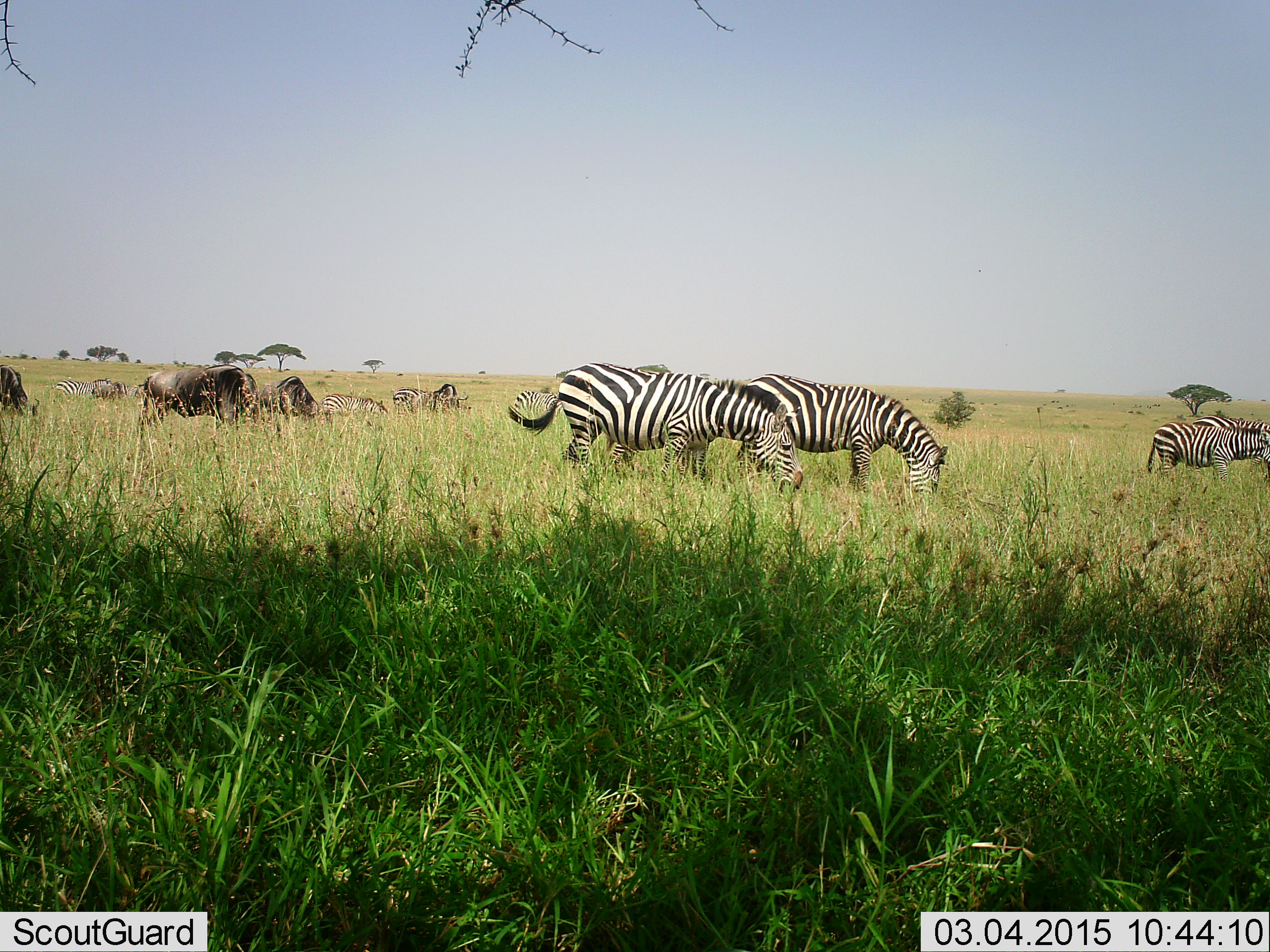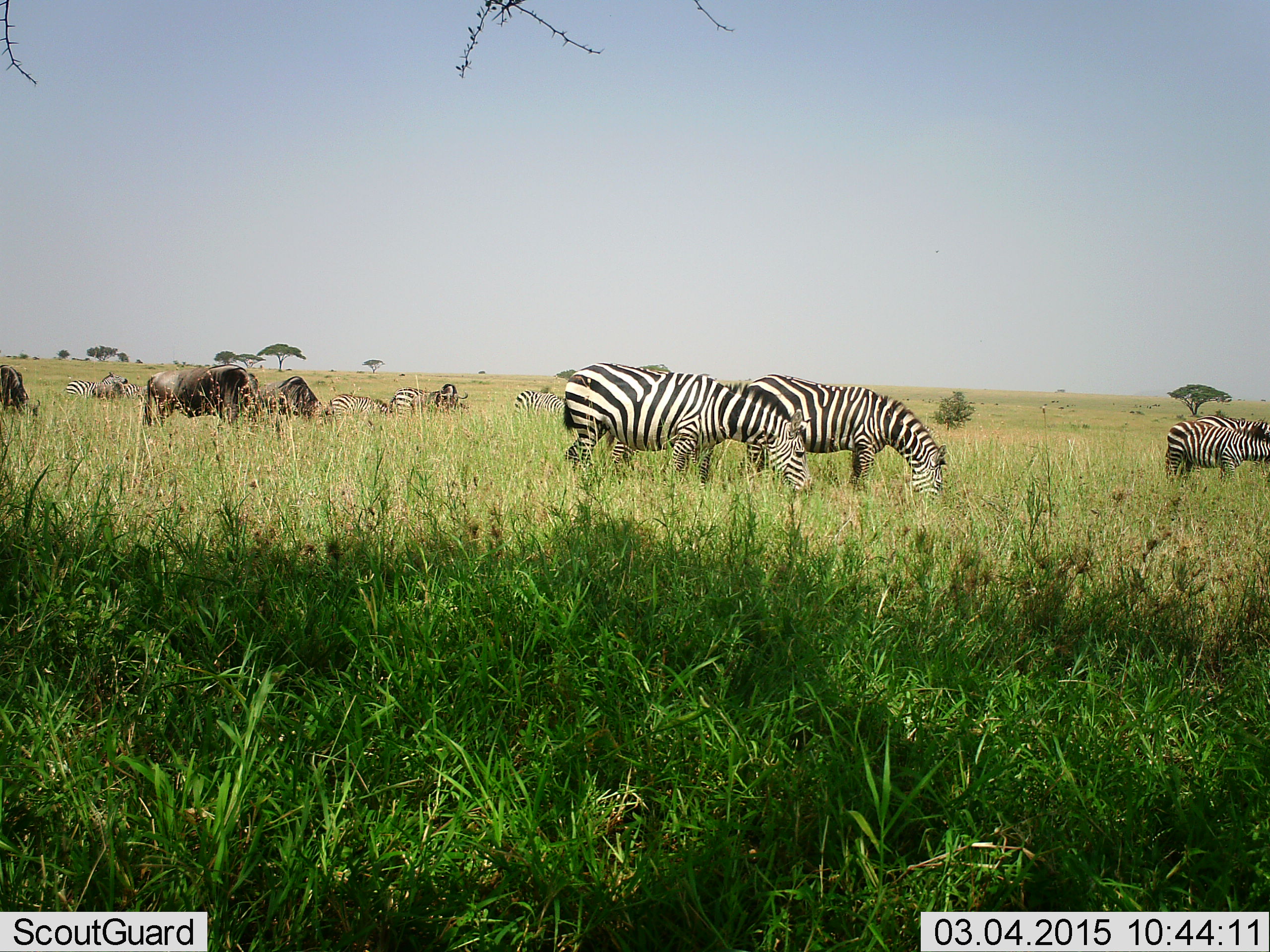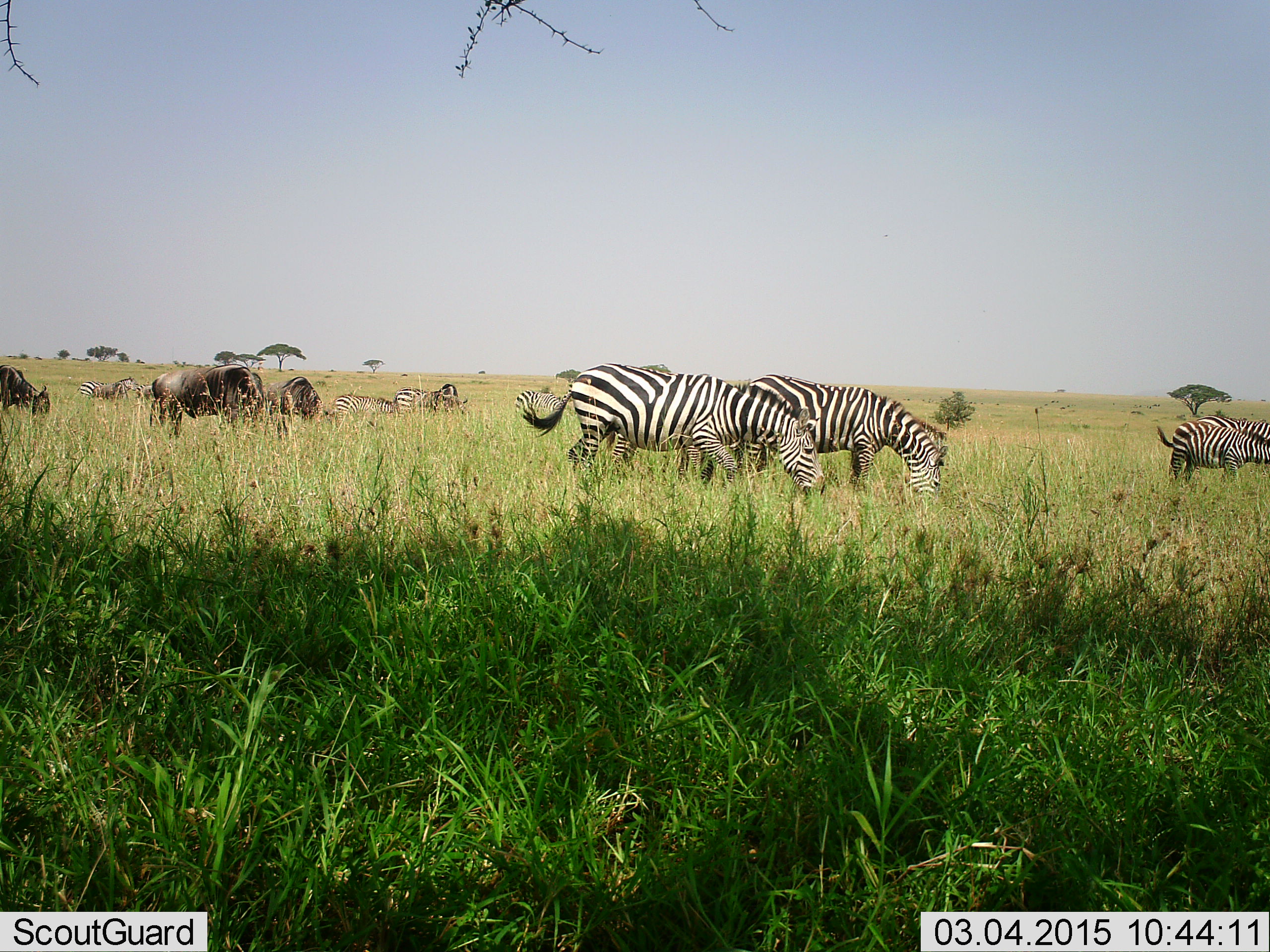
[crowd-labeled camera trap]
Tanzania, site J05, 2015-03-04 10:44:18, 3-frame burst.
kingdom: Animalia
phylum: Chordata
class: Mammalia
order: Artiodactyla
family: Bovidae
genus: Connochaetes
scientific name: Connochaetes taurinus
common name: blue wildebeest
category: wildebeest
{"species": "wildebeest (blue wildebeest) (Connochaetes taurinus)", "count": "3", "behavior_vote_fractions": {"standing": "10%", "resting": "0%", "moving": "0%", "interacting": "0%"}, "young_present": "0%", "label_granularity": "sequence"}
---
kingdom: Animalia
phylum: Chordata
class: Mammalia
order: Perissodactyla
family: Equidae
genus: Equus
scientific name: Equus quagga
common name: plains zebra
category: zebra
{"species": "zebra (plains zebra) (Equus quagga)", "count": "9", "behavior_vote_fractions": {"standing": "14%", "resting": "7%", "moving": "14%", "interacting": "0%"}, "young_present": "0%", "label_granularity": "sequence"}